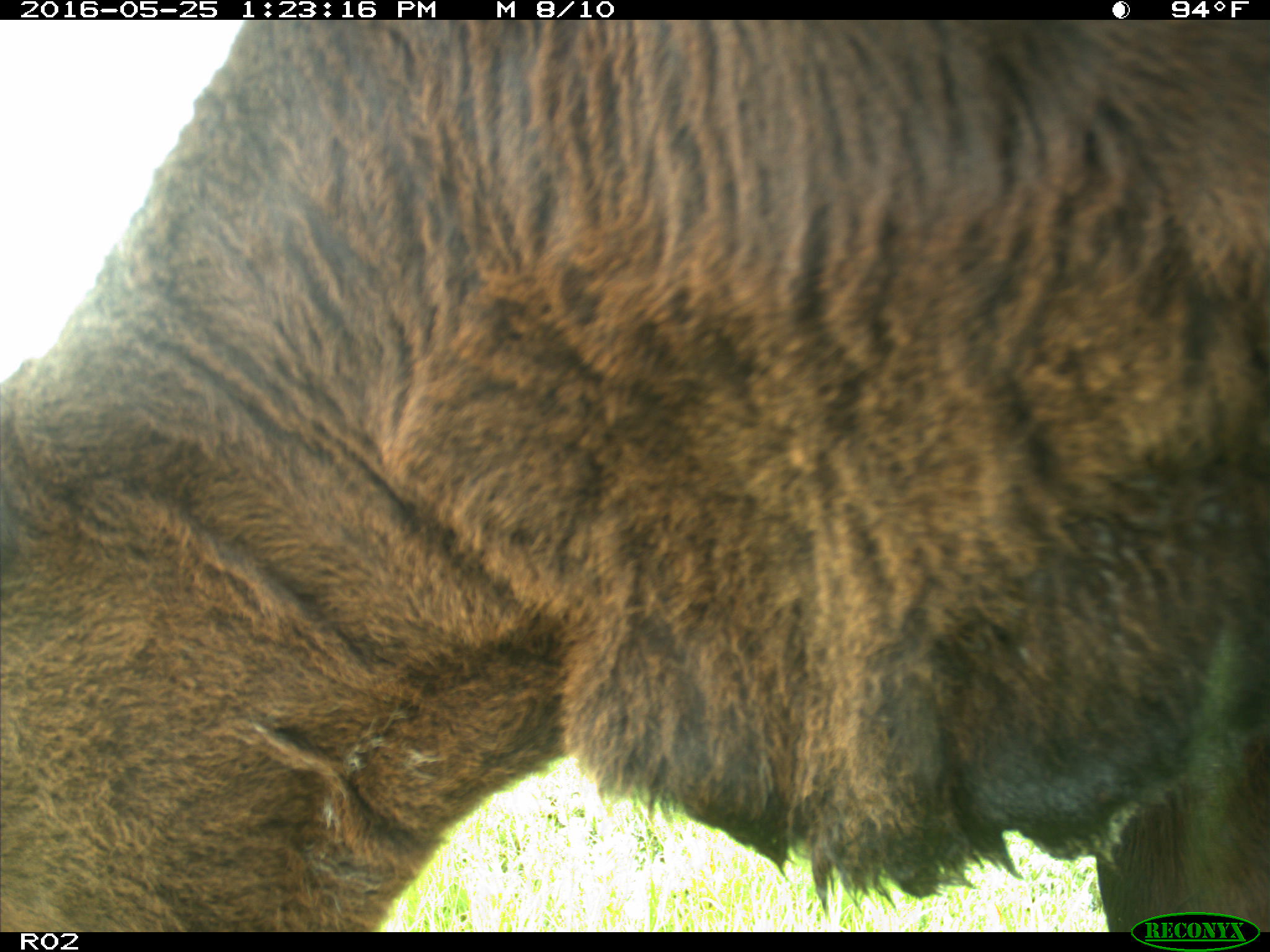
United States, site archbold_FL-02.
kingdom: Animalia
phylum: Chordata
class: Mammalia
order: Artiodactyla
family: Bovidae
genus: Bos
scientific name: Bos taurus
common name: domestic cow